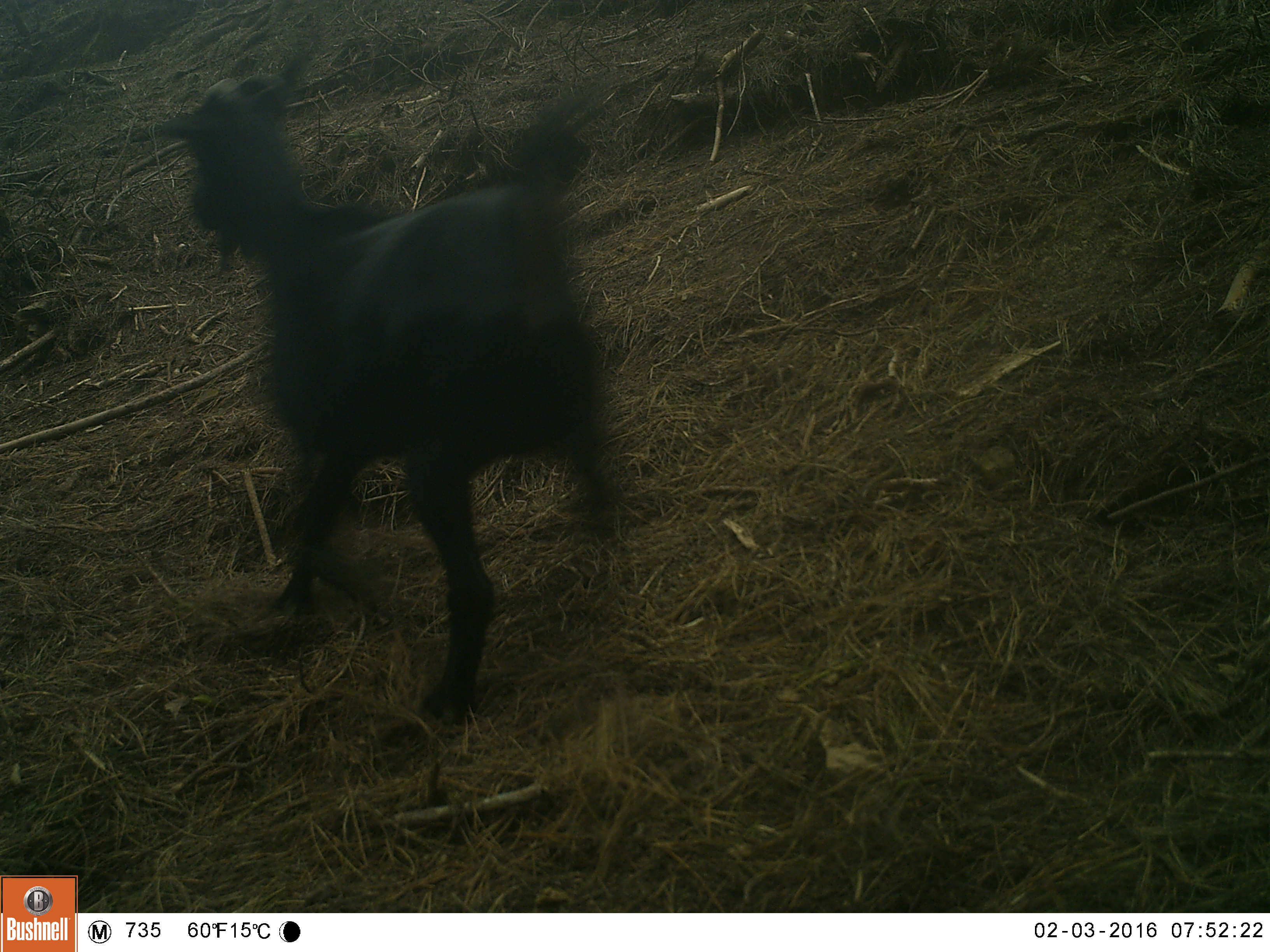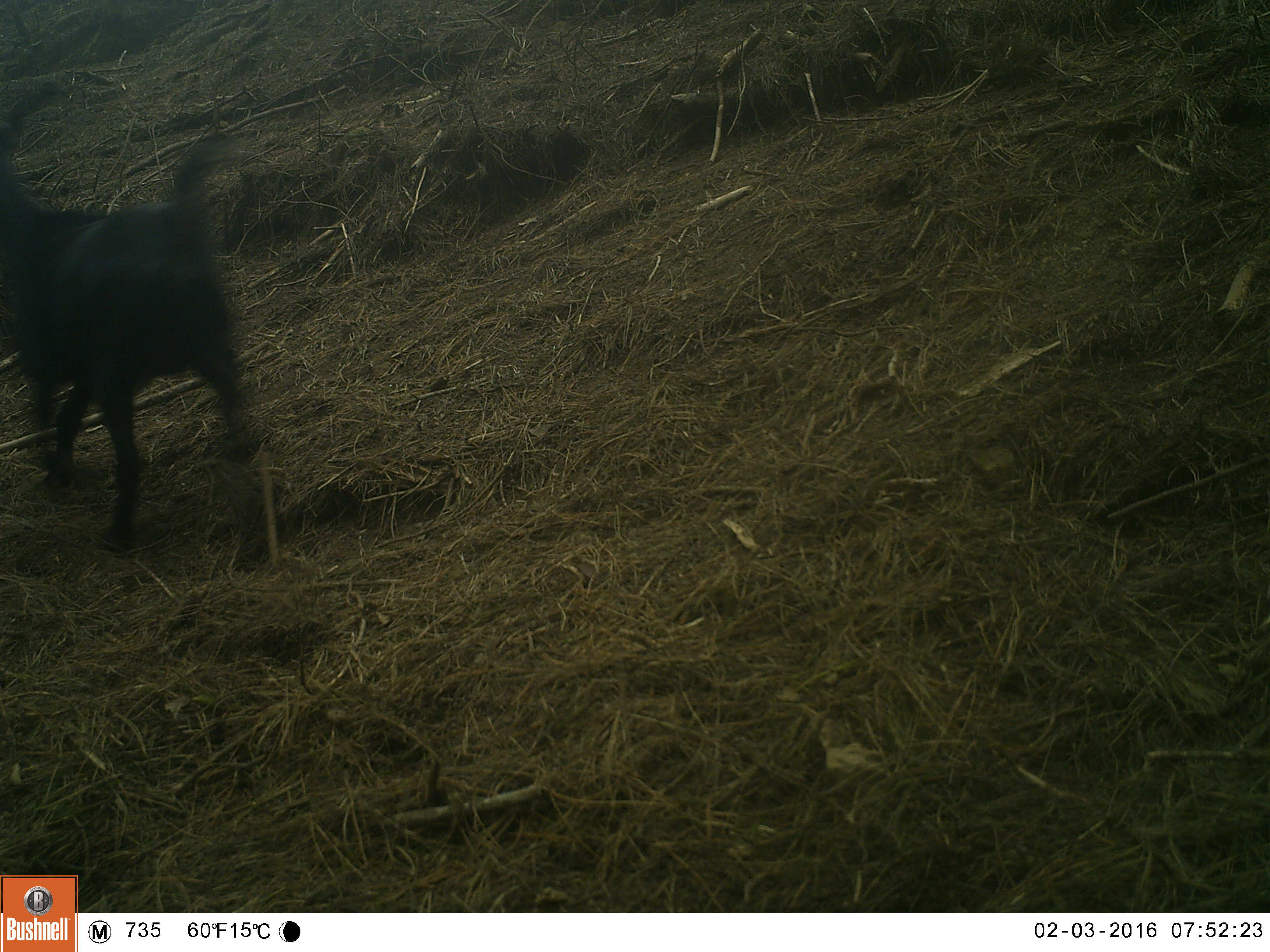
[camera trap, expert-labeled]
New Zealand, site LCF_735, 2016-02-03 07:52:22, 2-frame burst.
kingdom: Animalia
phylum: Chordata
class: Mammalia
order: Artiodactyla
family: Bovidae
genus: Capra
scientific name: Capra hircus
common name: goat